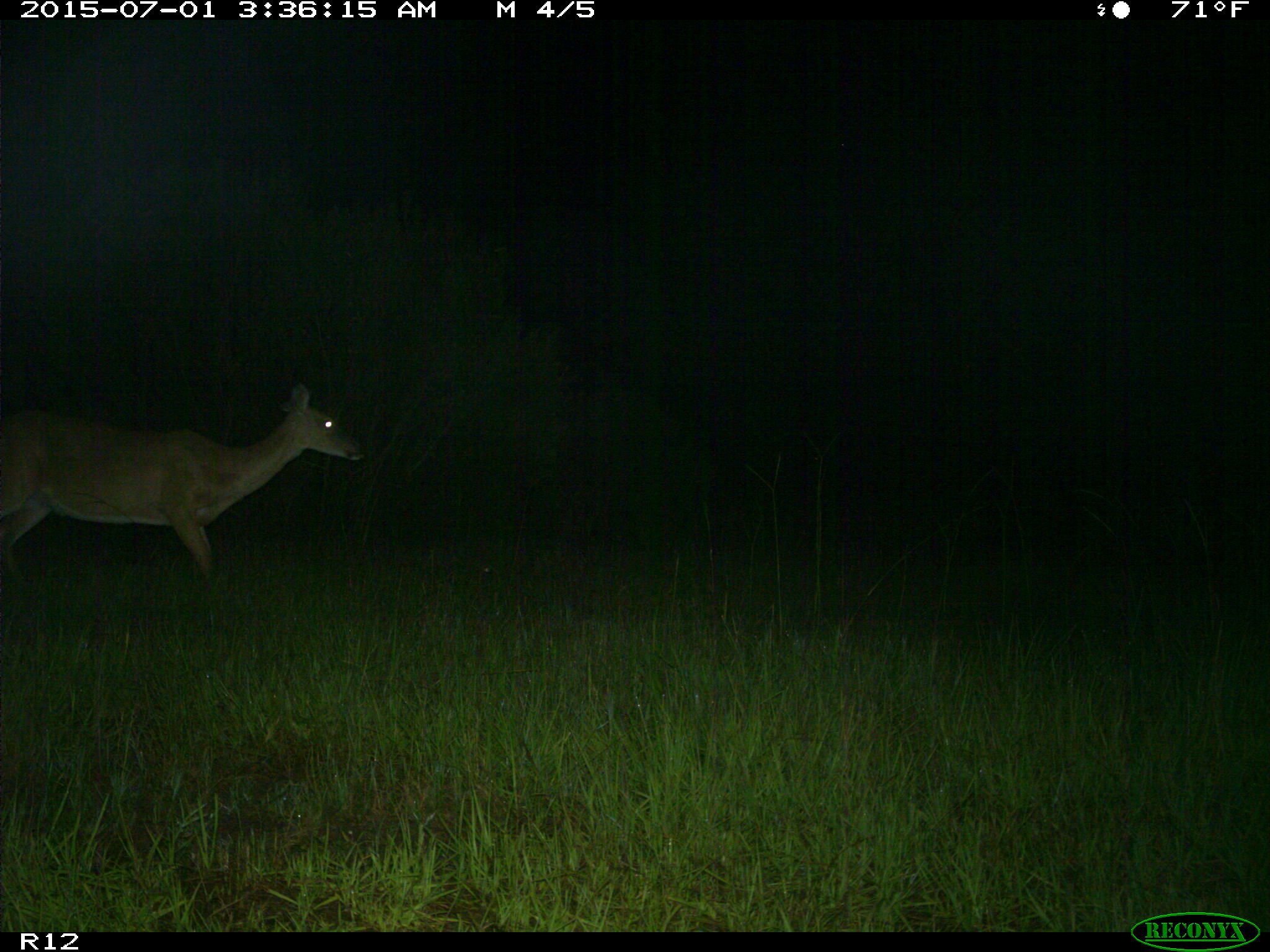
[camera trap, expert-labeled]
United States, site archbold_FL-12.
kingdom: Animalia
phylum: Chordata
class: Mammalia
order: Artiodactyla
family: Cervidae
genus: Odocoileus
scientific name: Odocoileus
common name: deer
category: unidentified deer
Unidentified deer (deer) (Odocoileus).